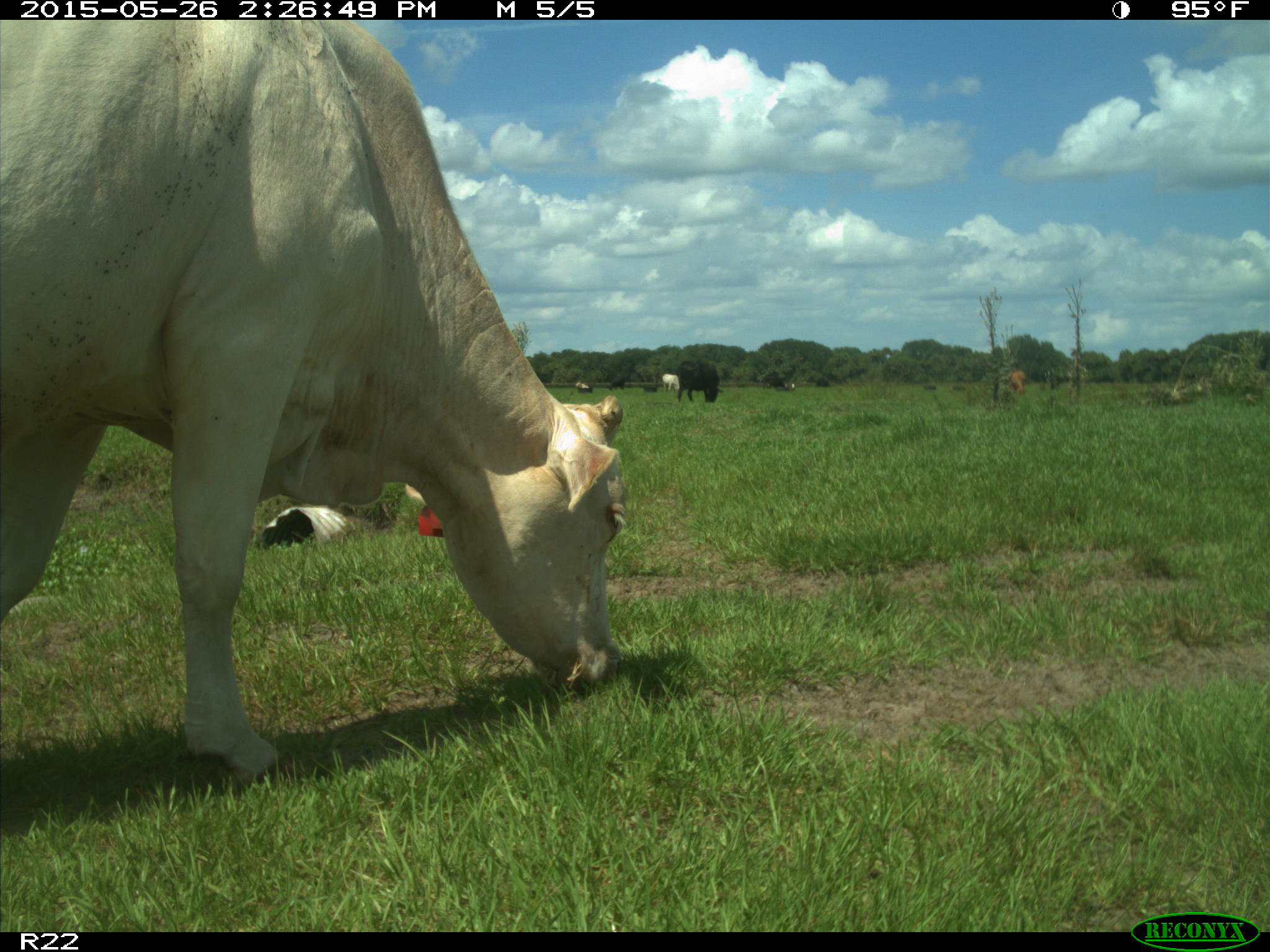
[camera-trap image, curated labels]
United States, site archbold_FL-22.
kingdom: Animalia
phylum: Chordata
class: Mammalia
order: Artiodactyla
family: Bovidae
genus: Bos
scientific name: Bos taurus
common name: domestic cow